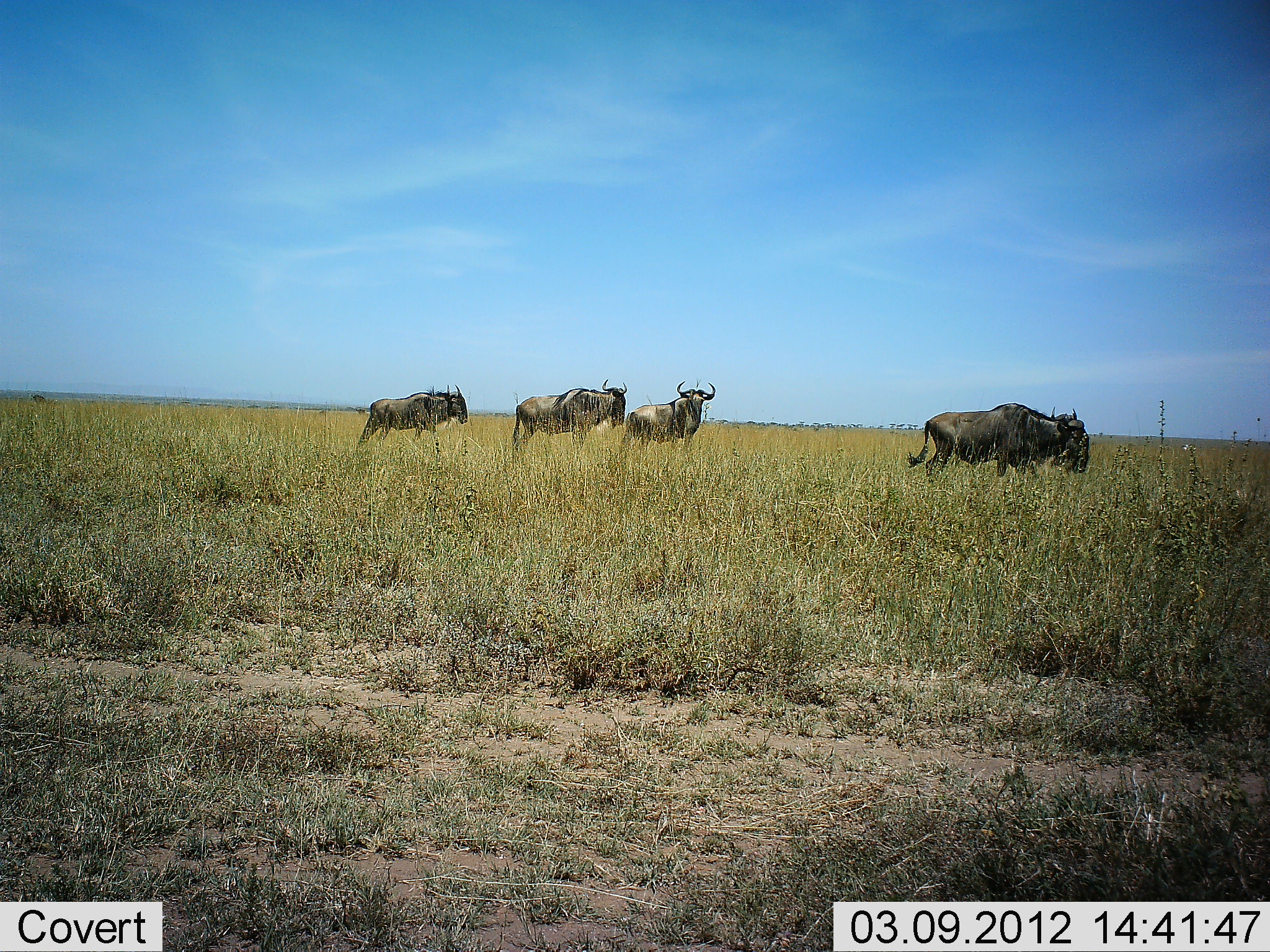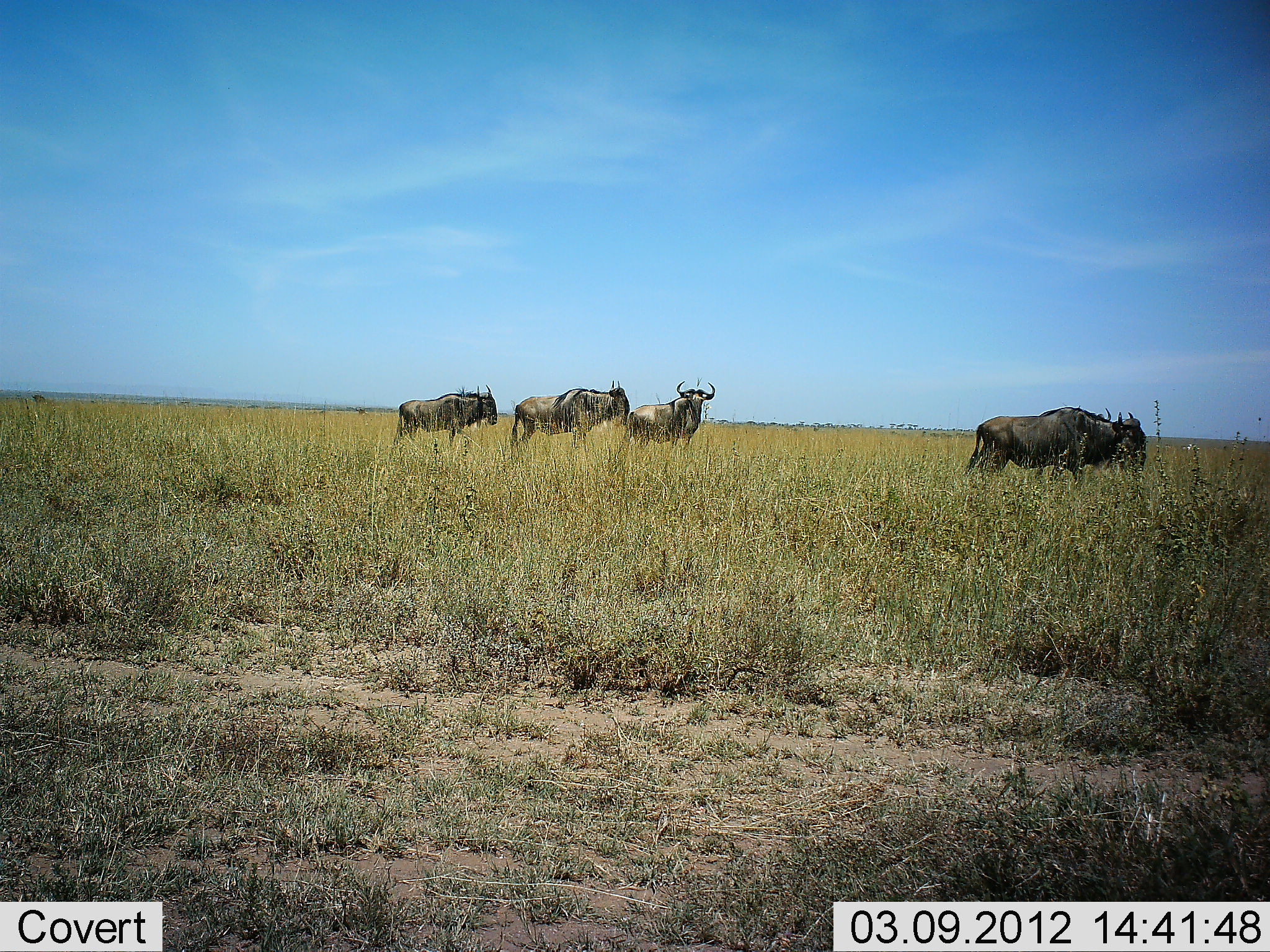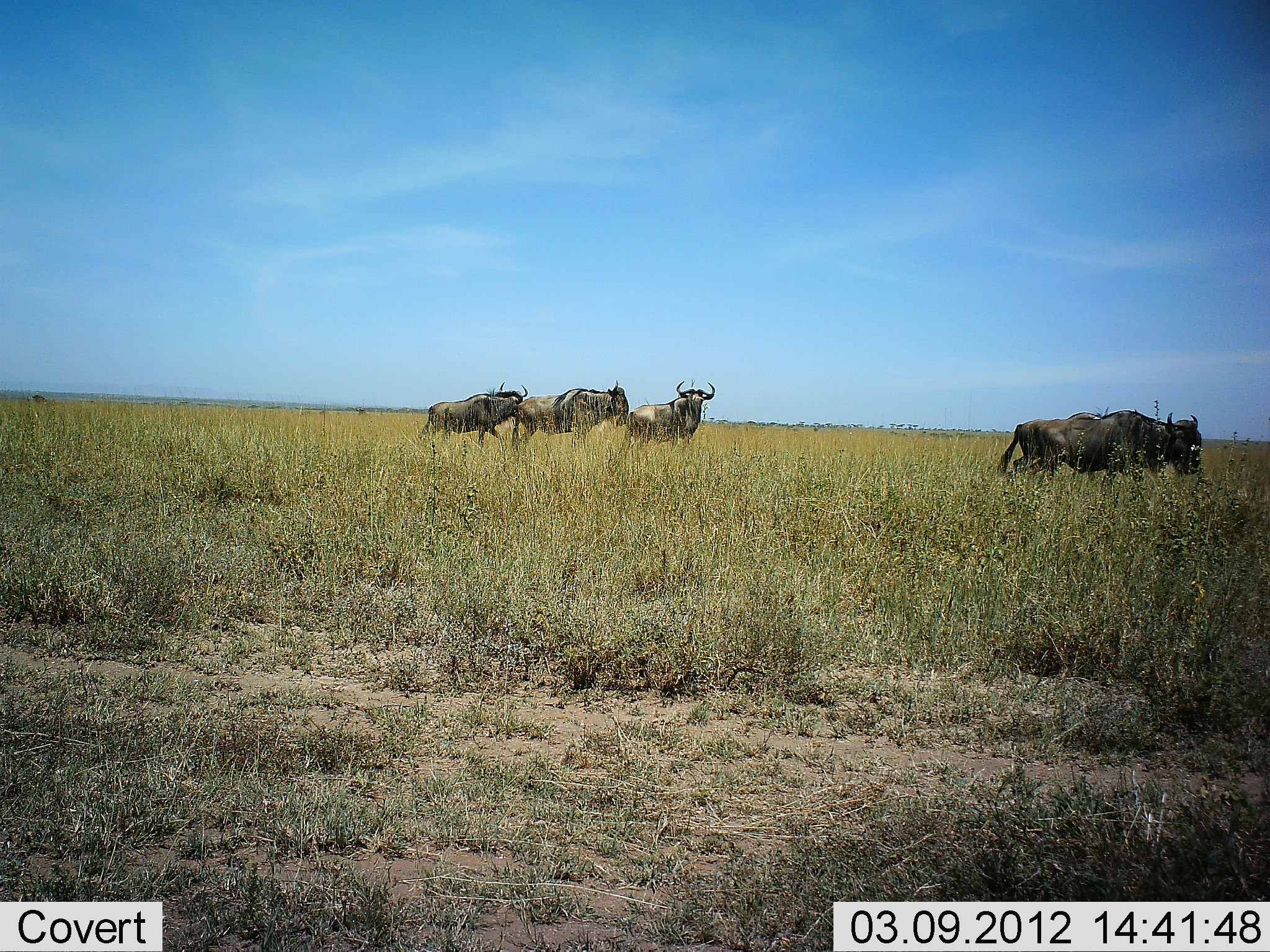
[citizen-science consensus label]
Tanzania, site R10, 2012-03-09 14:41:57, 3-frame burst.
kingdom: Animalia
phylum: Chordata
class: Mammalia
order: Artiodactyla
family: Bovidae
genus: Connochaetes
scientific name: Connochaetes taurinus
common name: blue wildebeest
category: wildebeest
Wildebeest (blue wildebeest) (Connochaetes taurinus), count 4. Behavior (volunteer vote fractions): standing 70%, resting 0%, moving 95%, interacting 0%. Young present (vote fraction): 0%. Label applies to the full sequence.